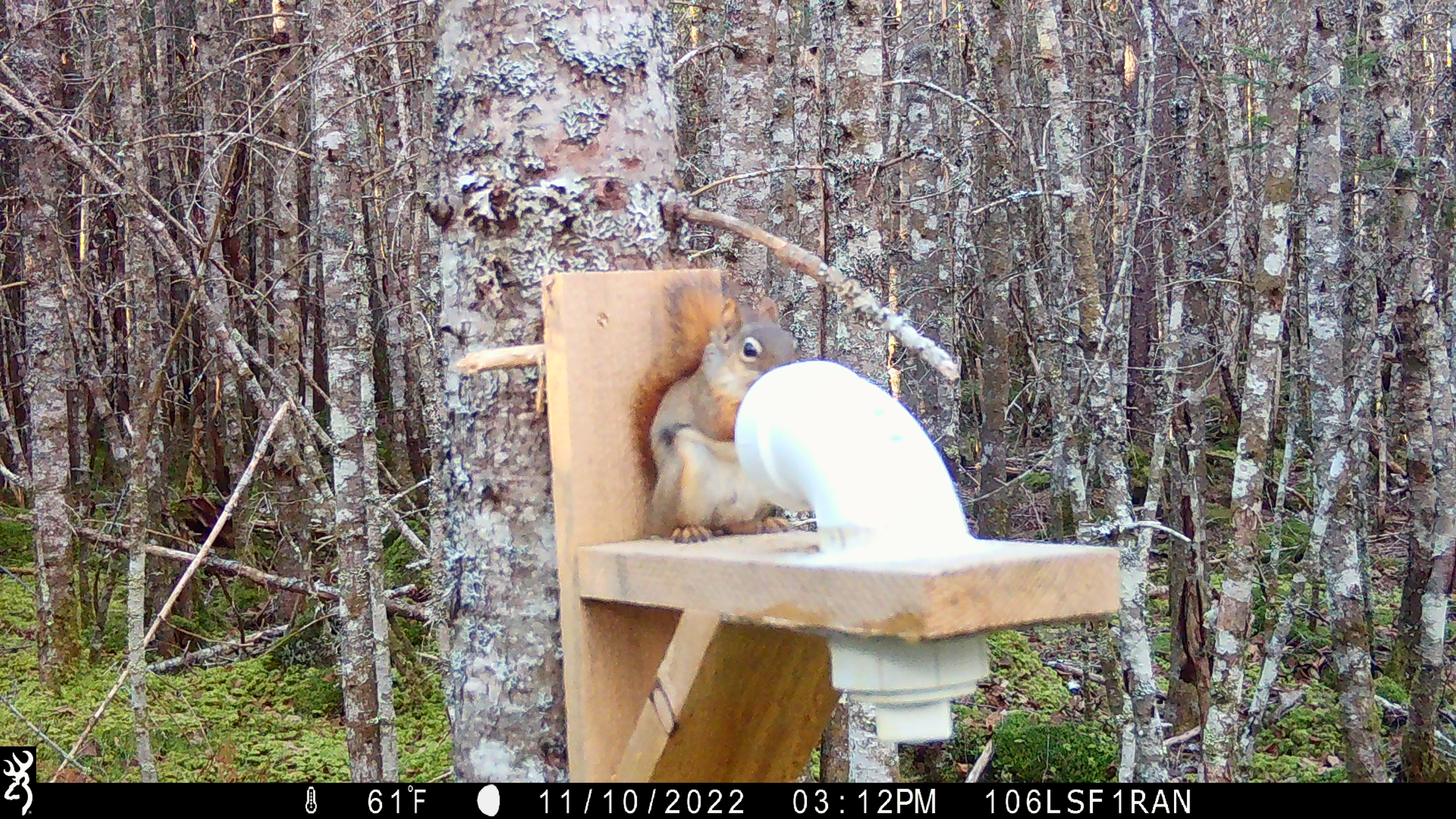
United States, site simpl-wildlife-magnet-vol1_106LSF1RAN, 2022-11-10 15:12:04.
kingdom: Animalia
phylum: Chordata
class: Mammalia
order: Rodentia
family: Sciuridae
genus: Tamiasciurus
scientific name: Tamiasciurus hudsonicus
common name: red squirrel